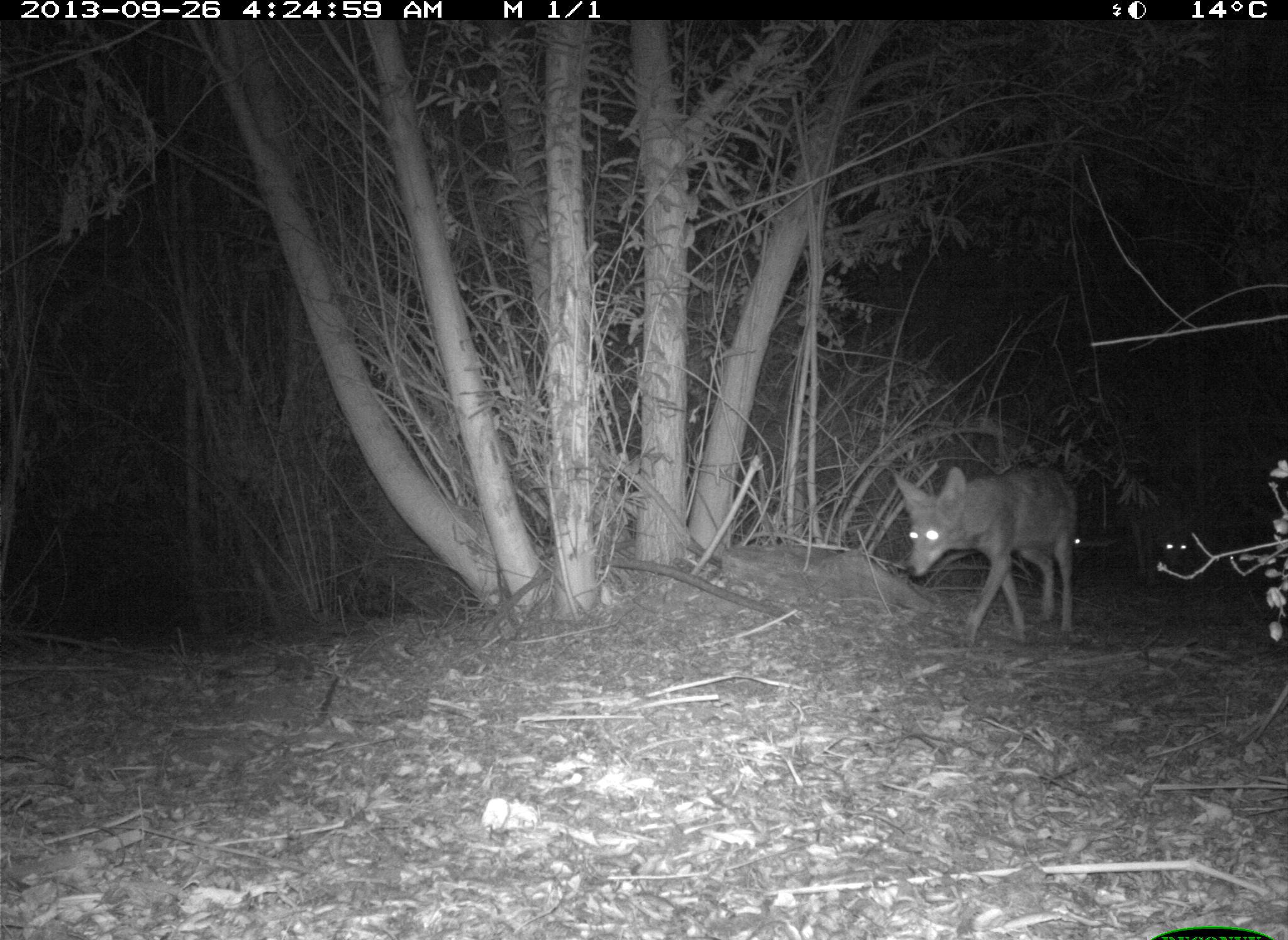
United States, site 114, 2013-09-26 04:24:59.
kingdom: Animalia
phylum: Chordata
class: Mammalia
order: Carnivora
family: Canidae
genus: Canis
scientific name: Canis latrans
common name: coyote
Coyote (Canis latrans).